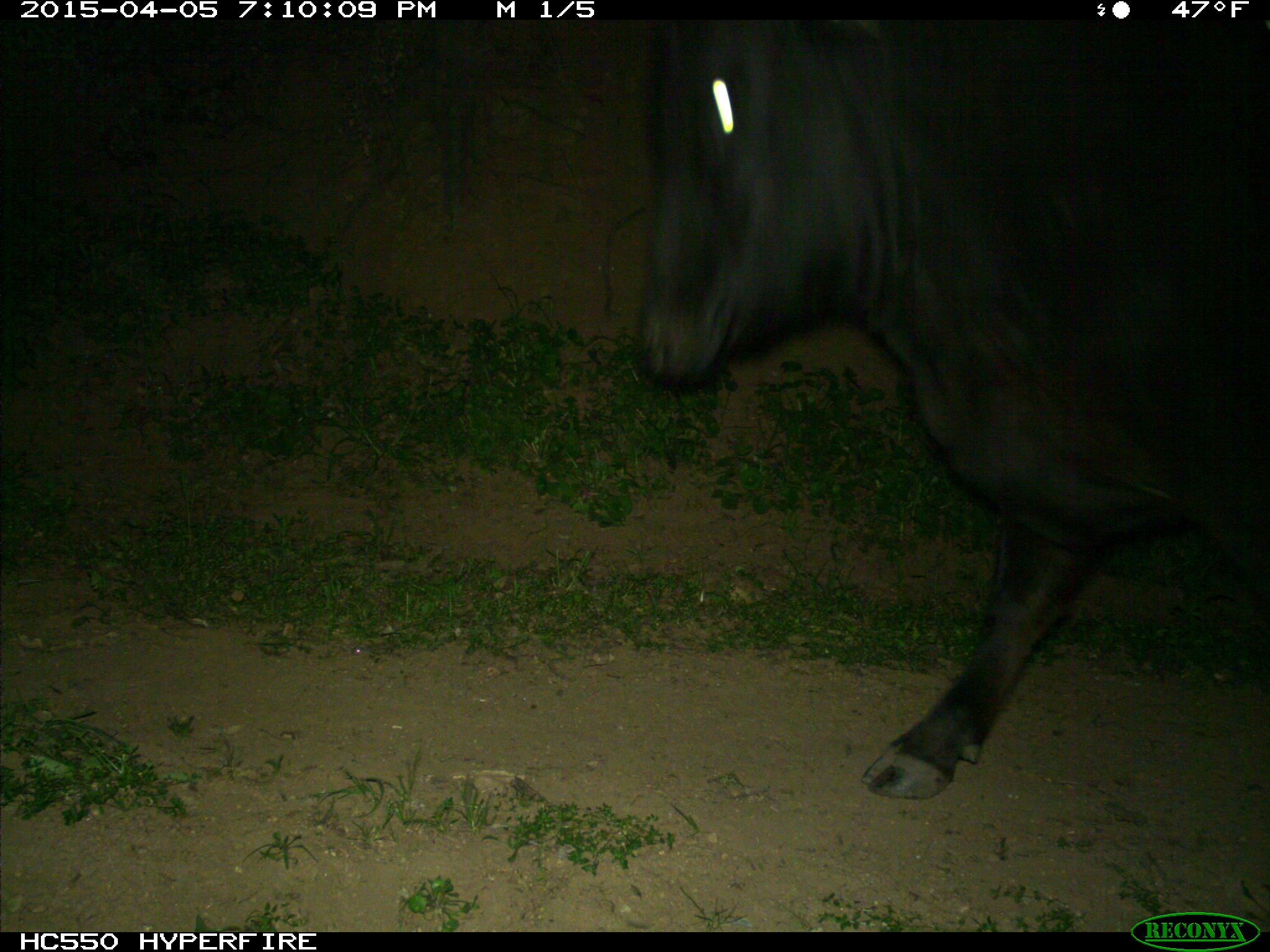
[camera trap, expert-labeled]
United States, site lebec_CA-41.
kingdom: Animalia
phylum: Chordata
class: Mammalia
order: Artiodactyla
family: Bovidae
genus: Bos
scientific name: Bos taurus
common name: domestic cow